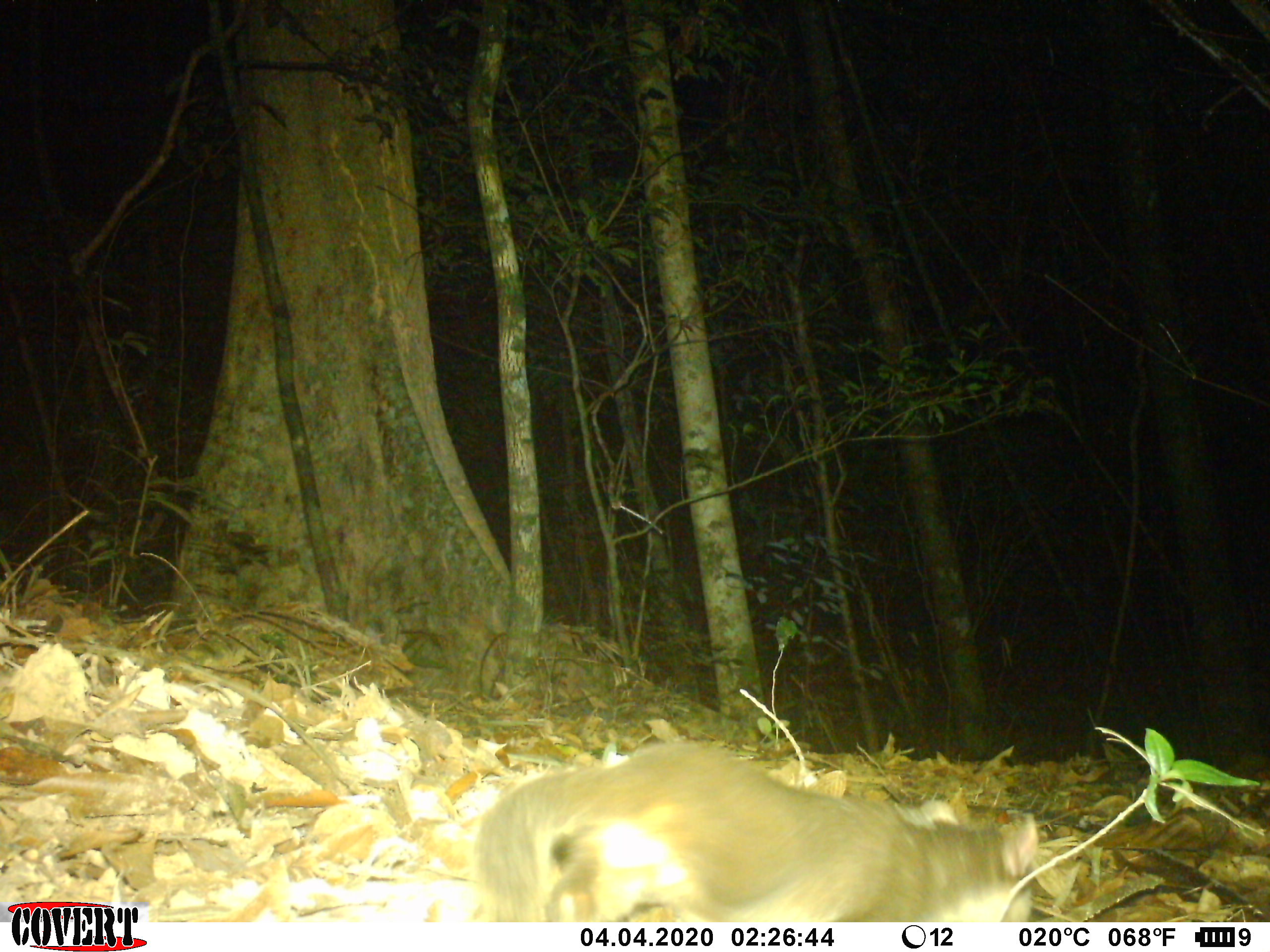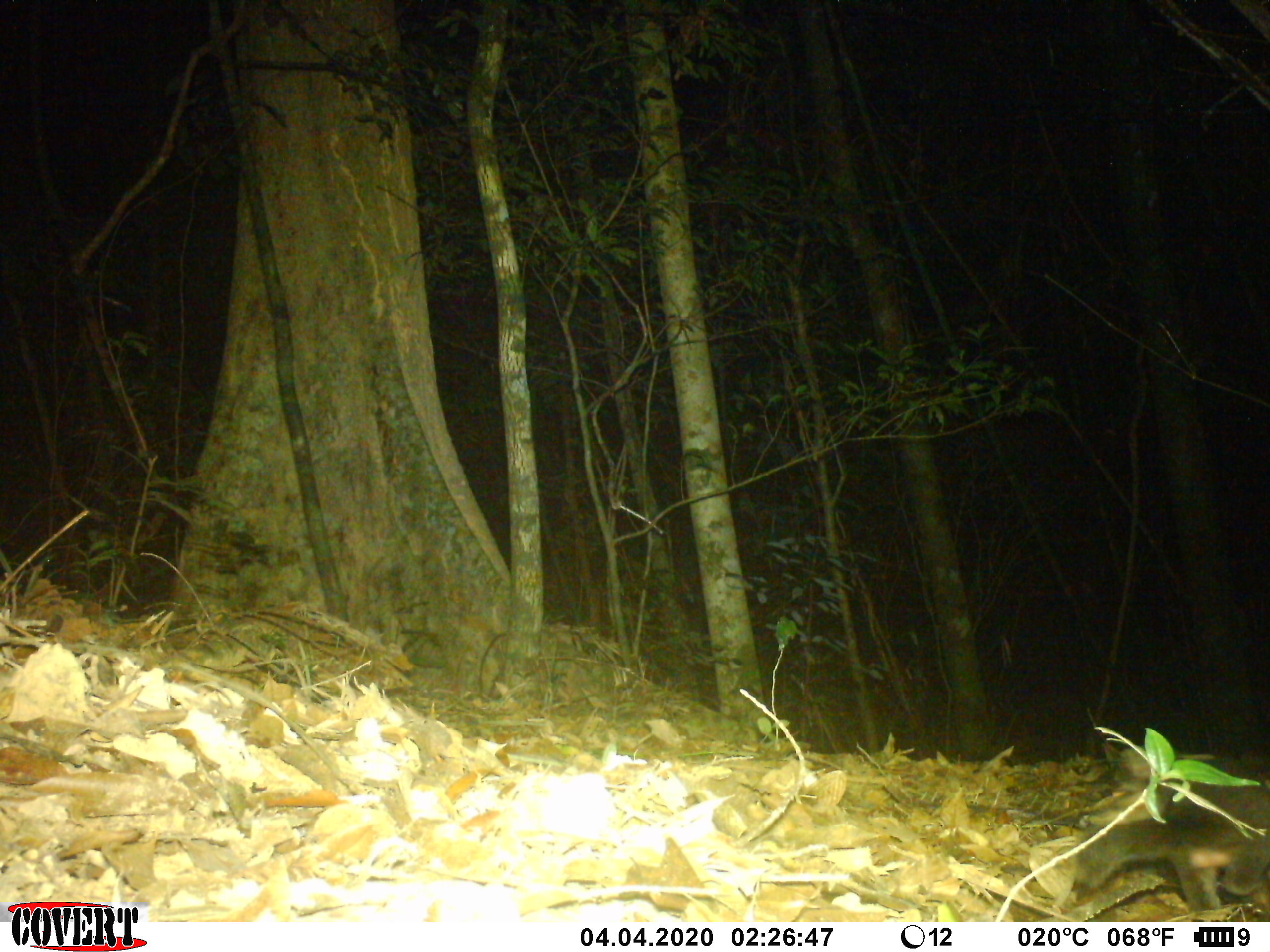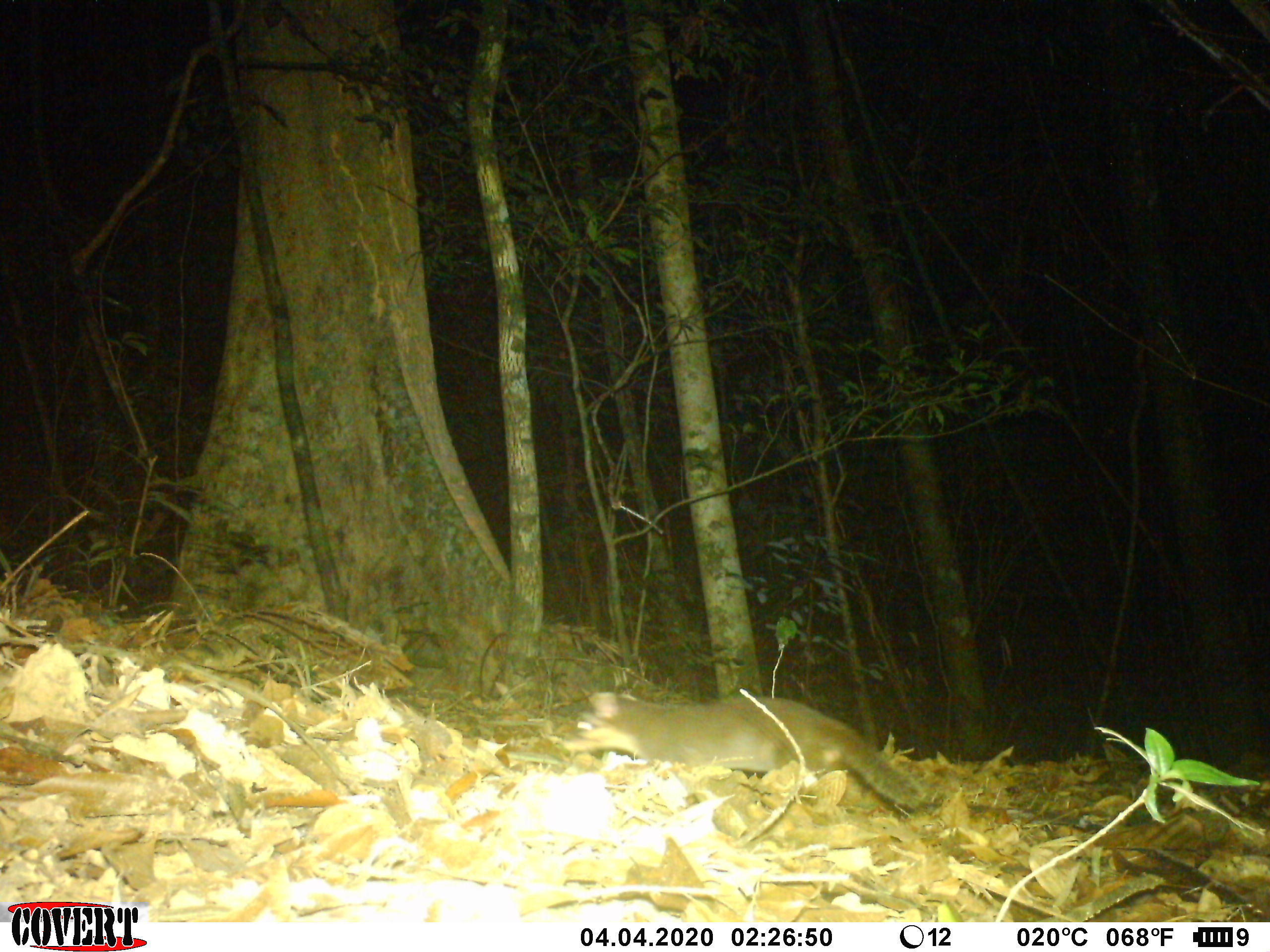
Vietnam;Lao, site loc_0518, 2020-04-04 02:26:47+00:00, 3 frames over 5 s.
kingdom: Animalia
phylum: Chordata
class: Mammalia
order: Carnivora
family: Mustelidae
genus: Melogale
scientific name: Melogale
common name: ferret badger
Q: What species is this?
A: Ferret badger (Melogale).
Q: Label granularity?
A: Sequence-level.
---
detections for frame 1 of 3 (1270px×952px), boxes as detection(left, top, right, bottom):
ferret badger: detection(470, 736, 1039, 920)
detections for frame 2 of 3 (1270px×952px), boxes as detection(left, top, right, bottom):
ferret badger: detection(1068, 754, 1270, 917)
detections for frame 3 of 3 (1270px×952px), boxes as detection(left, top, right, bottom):
ferret badger: detection(561, 690, 926, 811)